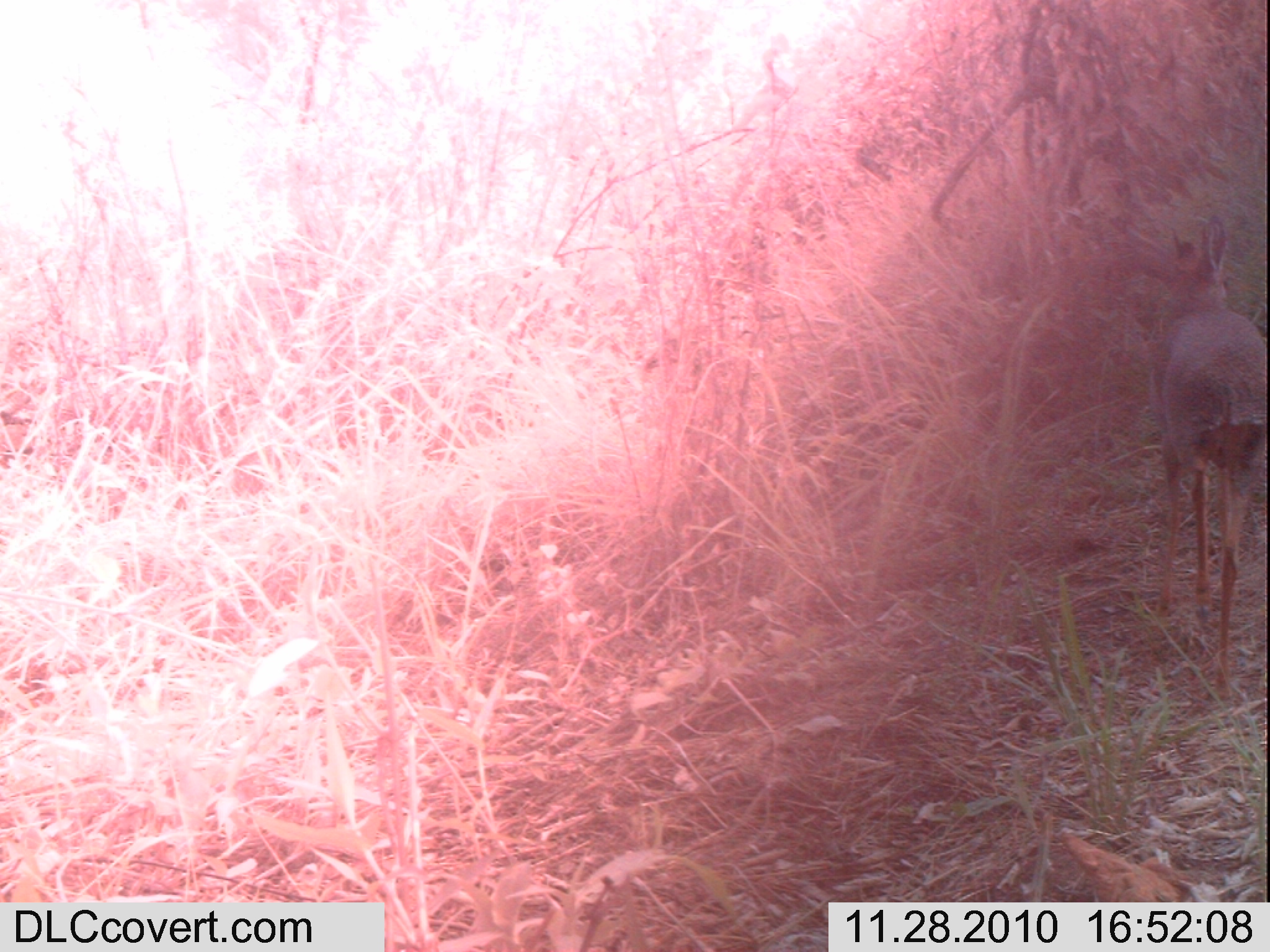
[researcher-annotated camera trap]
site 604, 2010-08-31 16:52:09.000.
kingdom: Animalia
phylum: Chordata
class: Mammalia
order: Artiodactyla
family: Bovidae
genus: Madoqua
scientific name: Madoqua guentheri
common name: günther's dik-dik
Madoqua guentheri (günther's dik-dik), count 1.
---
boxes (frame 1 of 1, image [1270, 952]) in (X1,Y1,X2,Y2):
madoqua guentheri: (1144,210,1264,692)